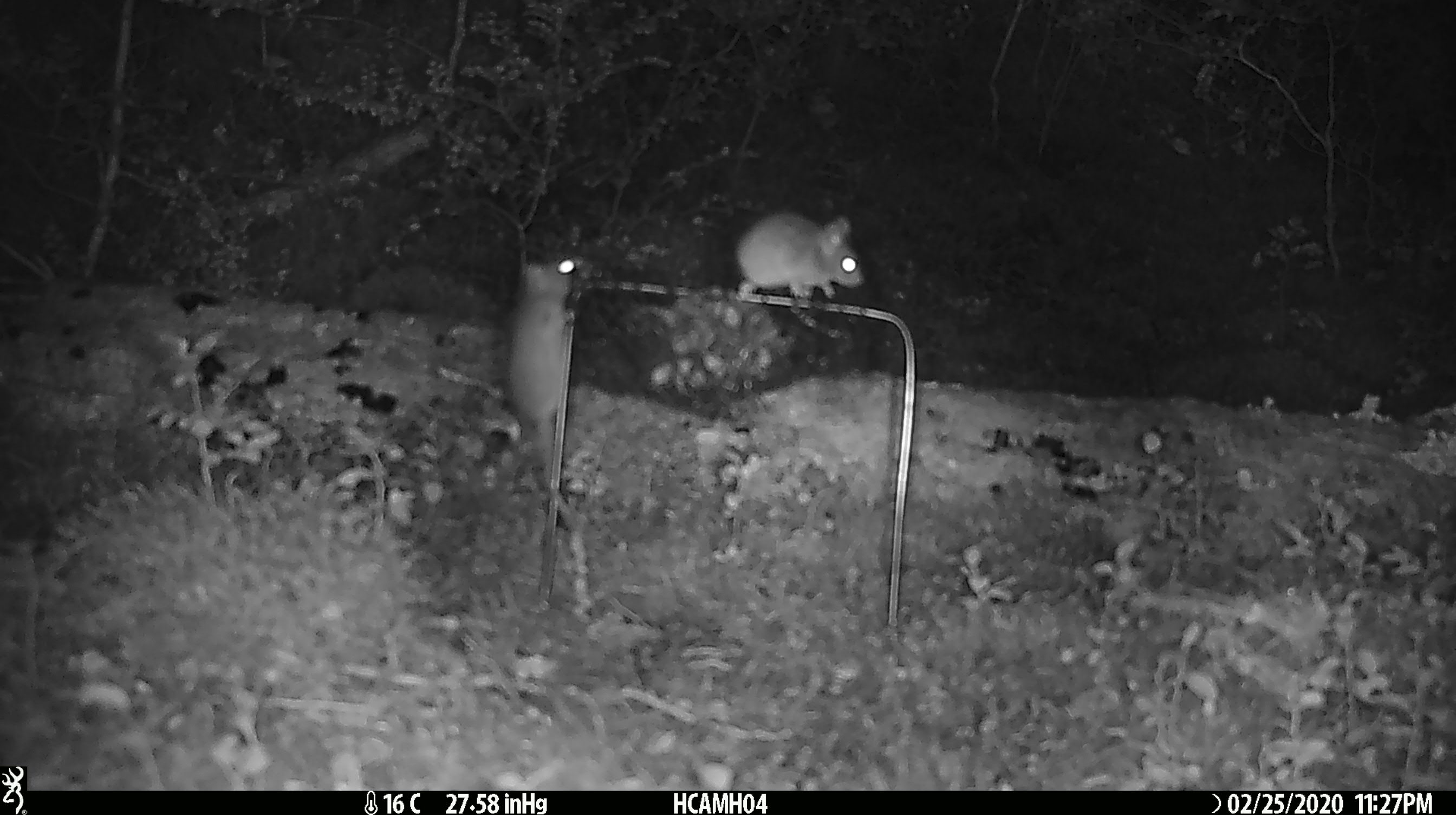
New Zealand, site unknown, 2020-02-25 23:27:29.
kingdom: Animalia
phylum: Chordata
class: Mammalia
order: Rodentia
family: Muridae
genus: Mus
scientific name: Mus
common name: mouse